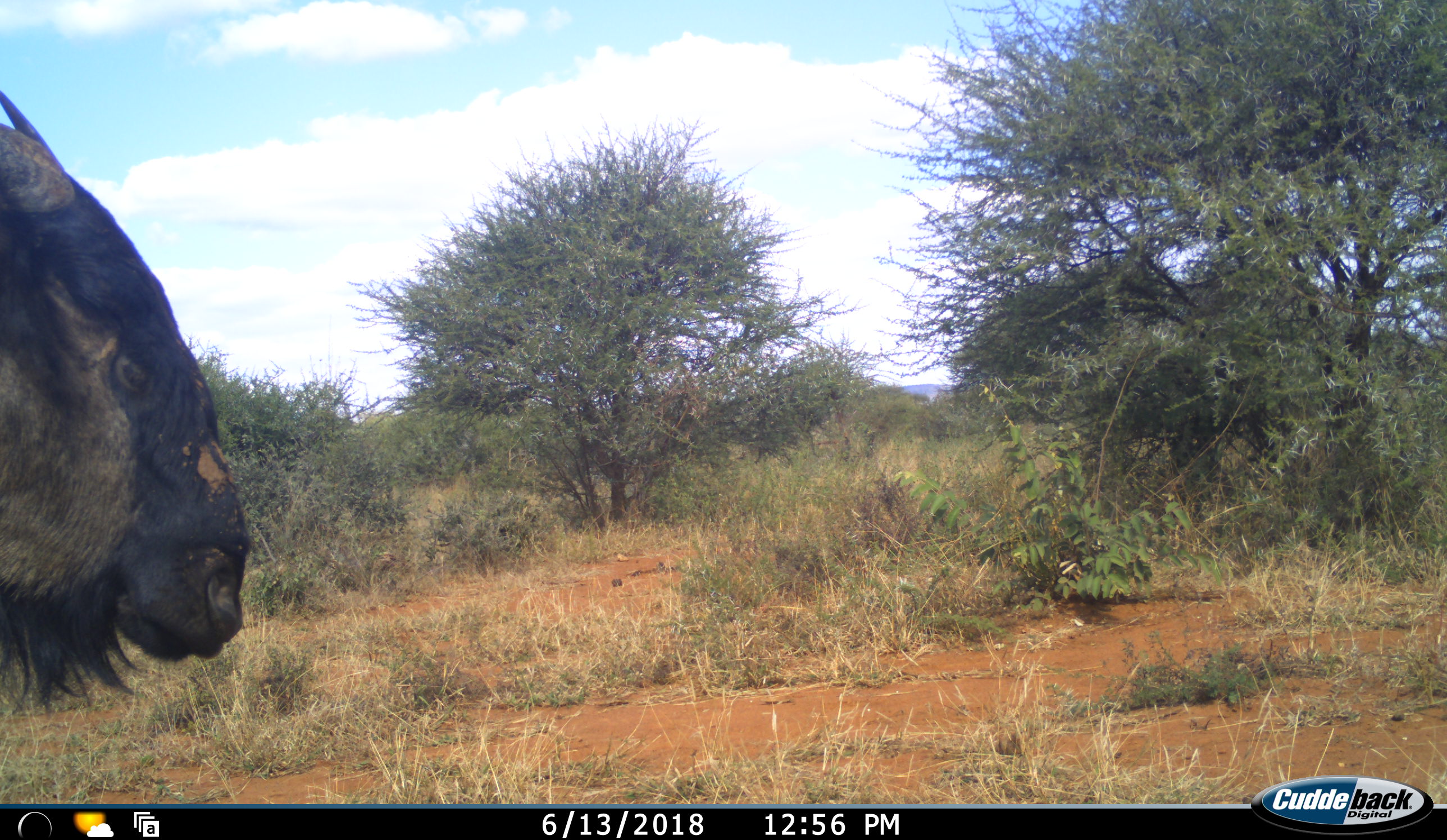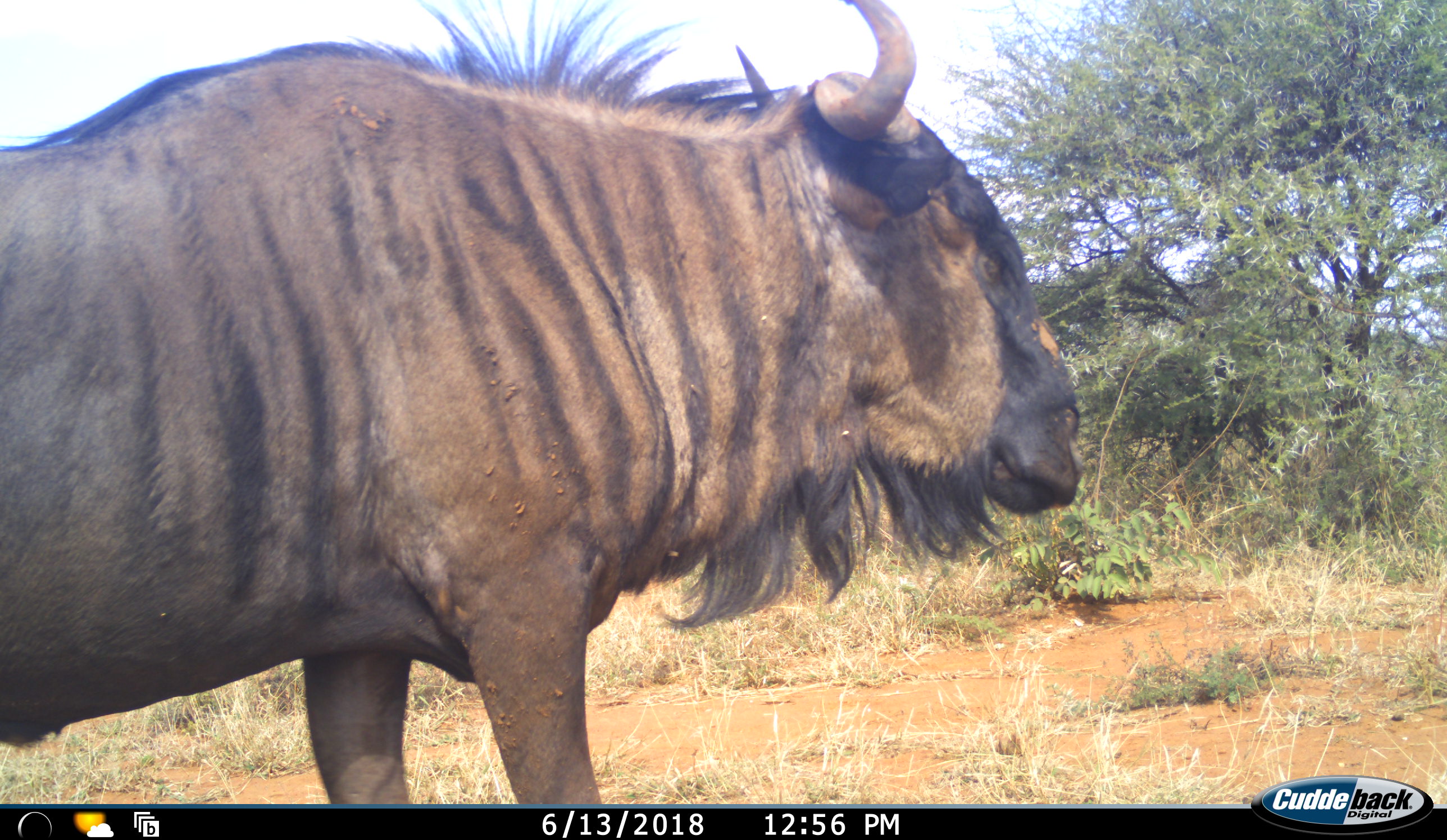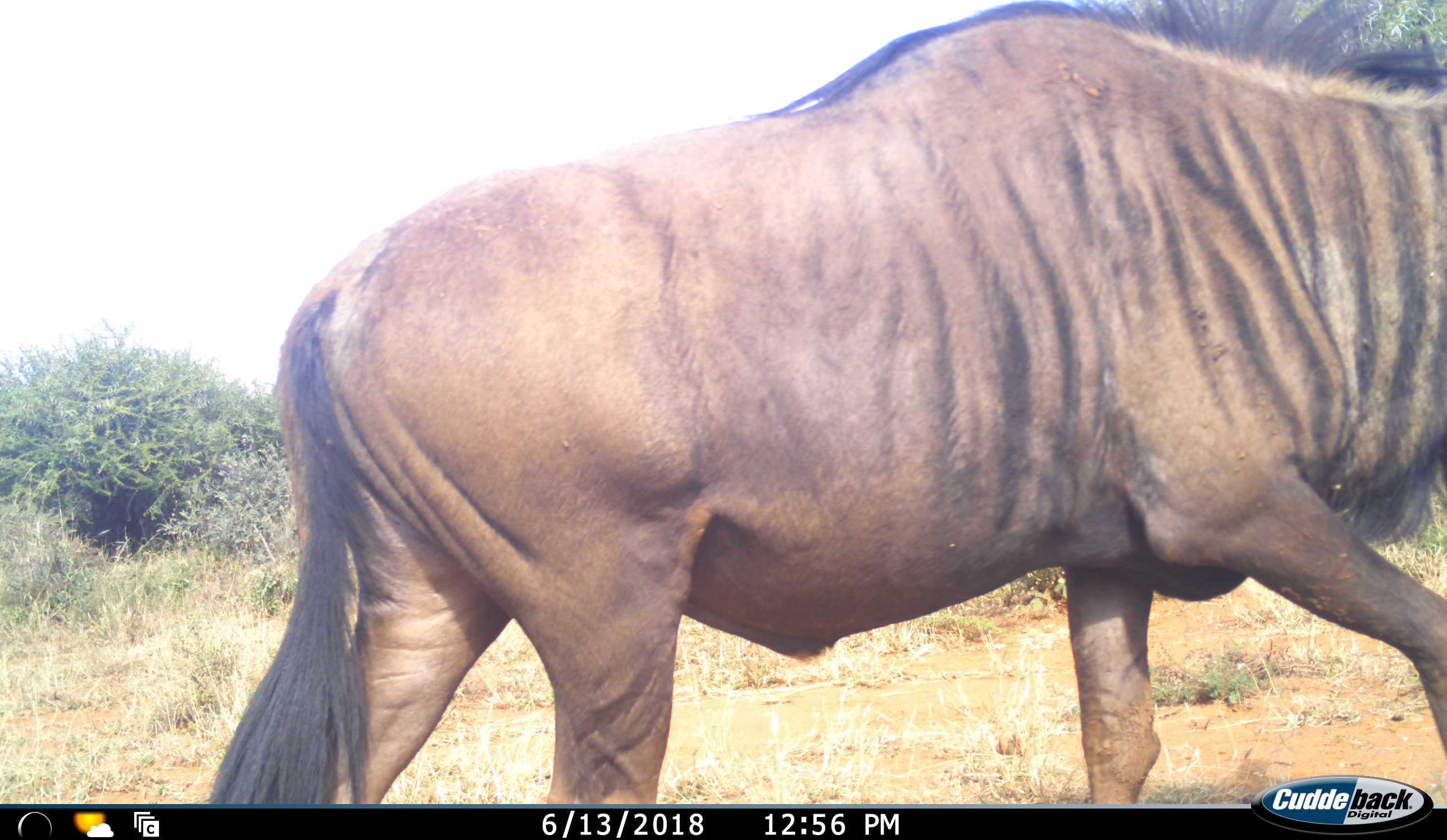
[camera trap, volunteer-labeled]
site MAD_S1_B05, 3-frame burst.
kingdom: Animalia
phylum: Chordata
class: Mammalia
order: Artiodactyla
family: Bovidae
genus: Connochaetes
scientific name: Connochaetes taurinus taurinus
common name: blue wildebeest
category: wildebeestblue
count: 1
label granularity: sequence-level